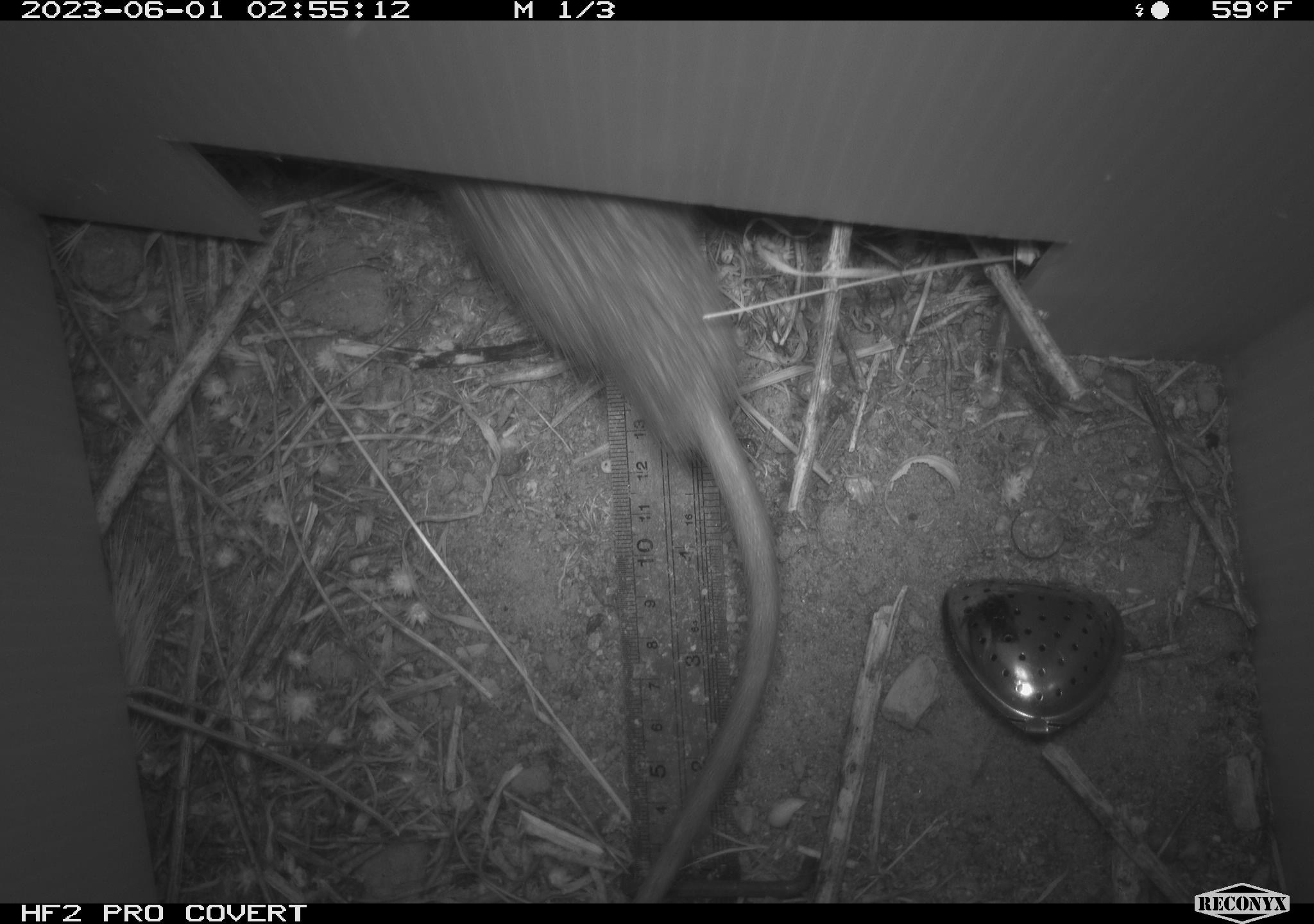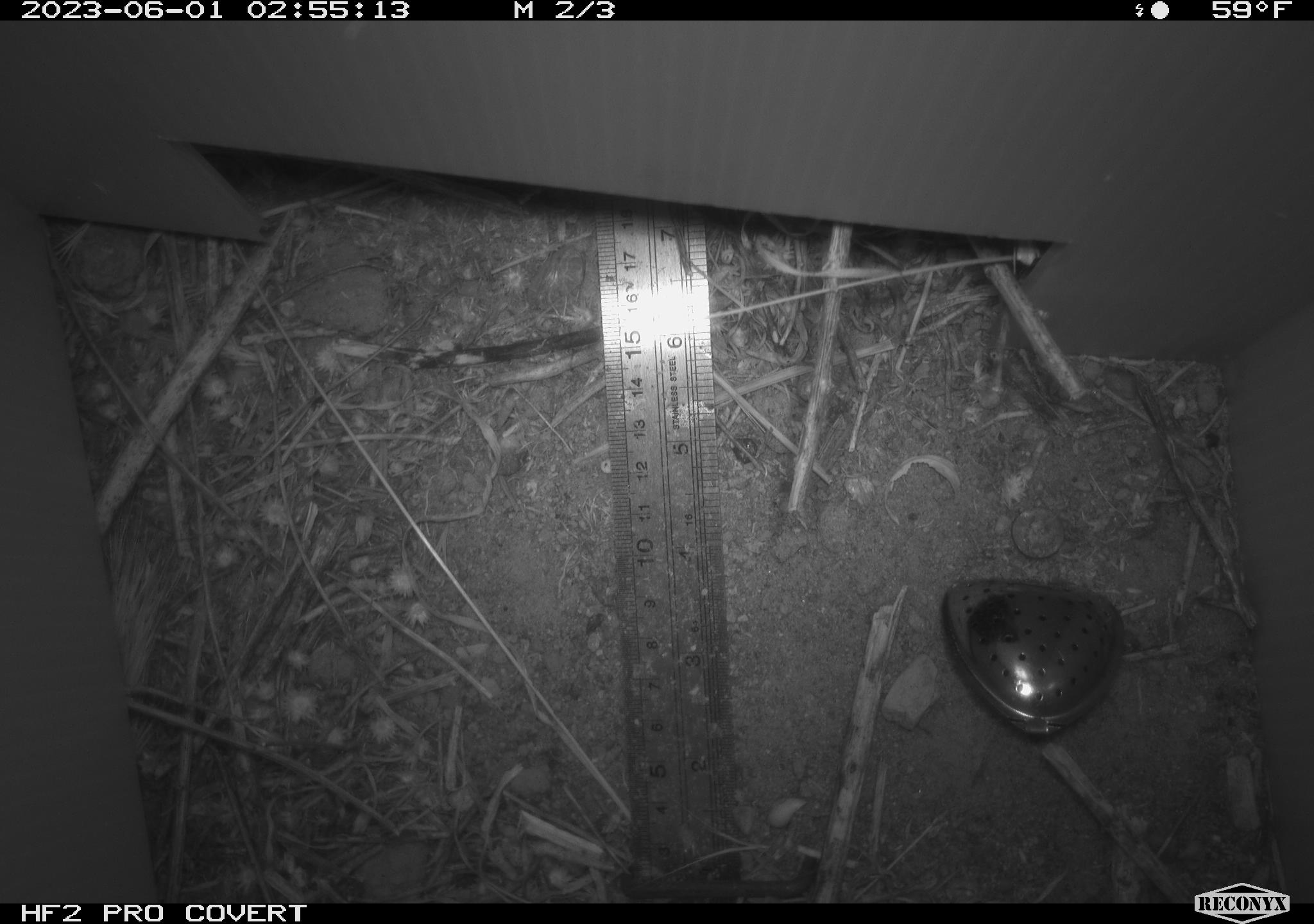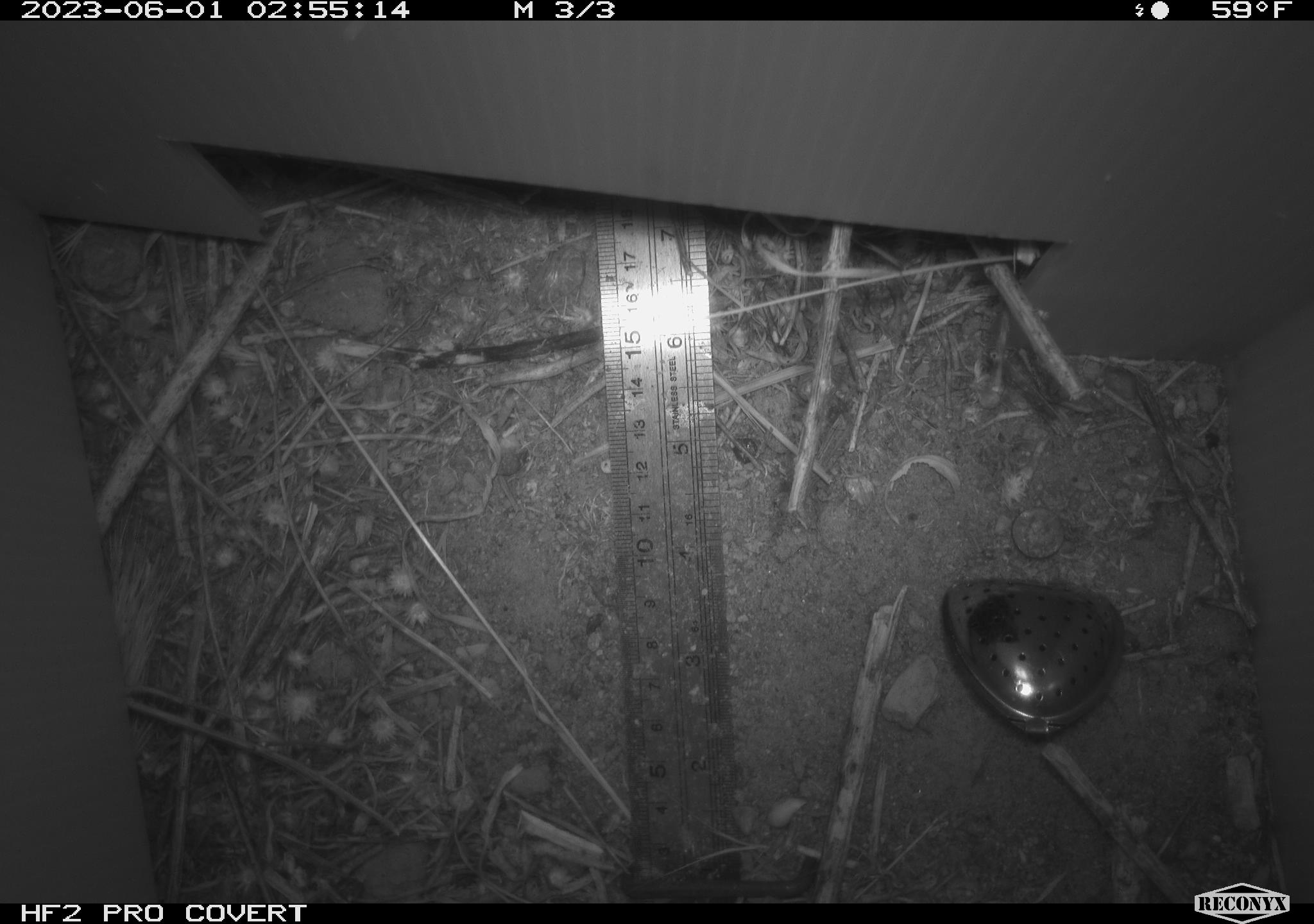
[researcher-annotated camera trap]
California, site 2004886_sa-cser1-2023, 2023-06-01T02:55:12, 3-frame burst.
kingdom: Animalia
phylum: Chordata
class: Mammalia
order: Rodentia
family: Muridae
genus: Rattus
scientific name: Rattus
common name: rat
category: rattus species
Rattus species (rat) (Rattus).